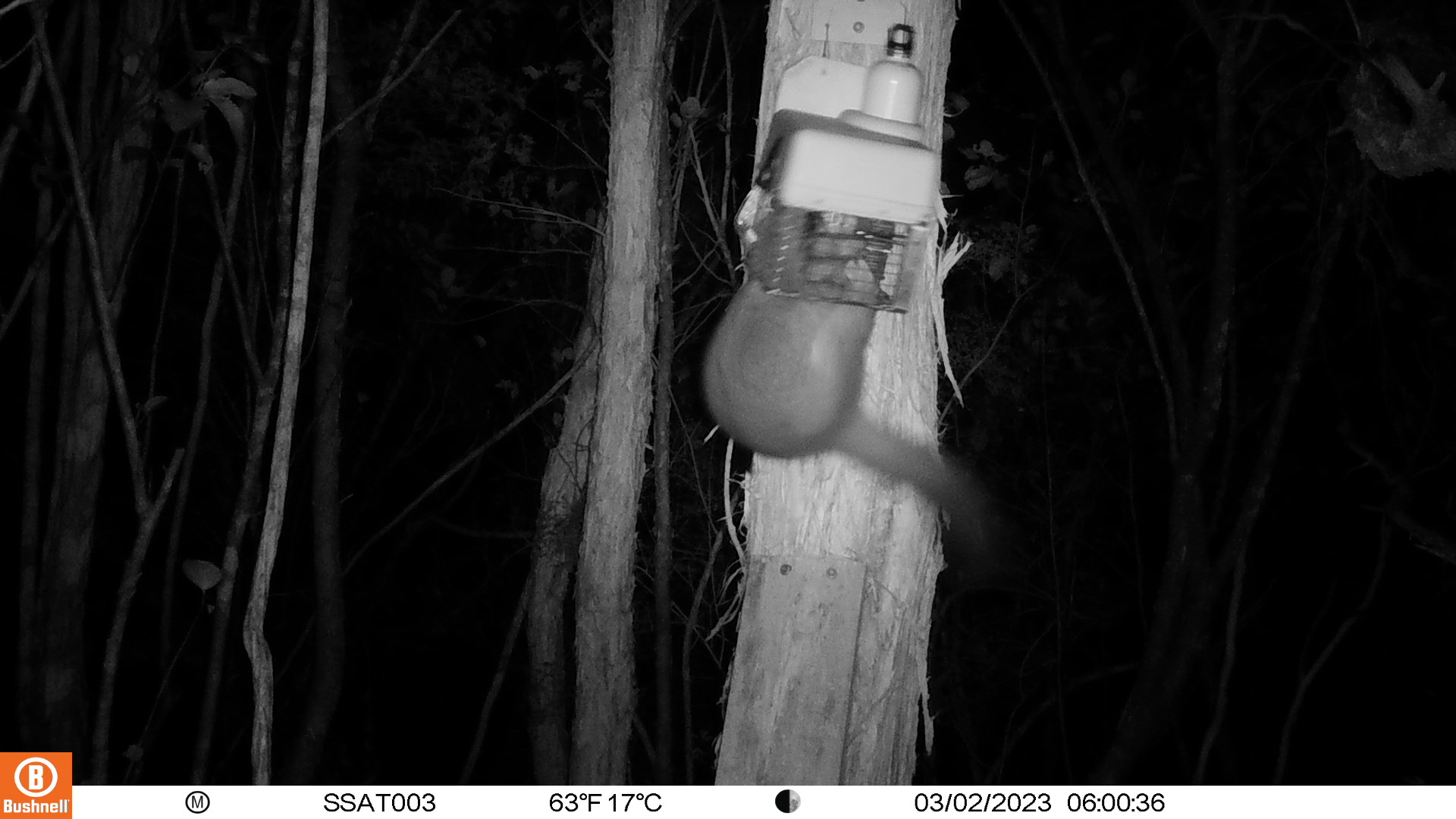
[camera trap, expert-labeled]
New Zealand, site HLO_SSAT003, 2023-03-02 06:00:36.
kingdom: Animalia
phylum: Chordata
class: Mammalia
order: Diprotodontia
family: Phalangeridae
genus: Trichosurus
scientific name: Trichosurus vulpecula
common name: common brushtail possum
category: possum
Possum (common brushtail possum) (Trichosurus vulpecula).